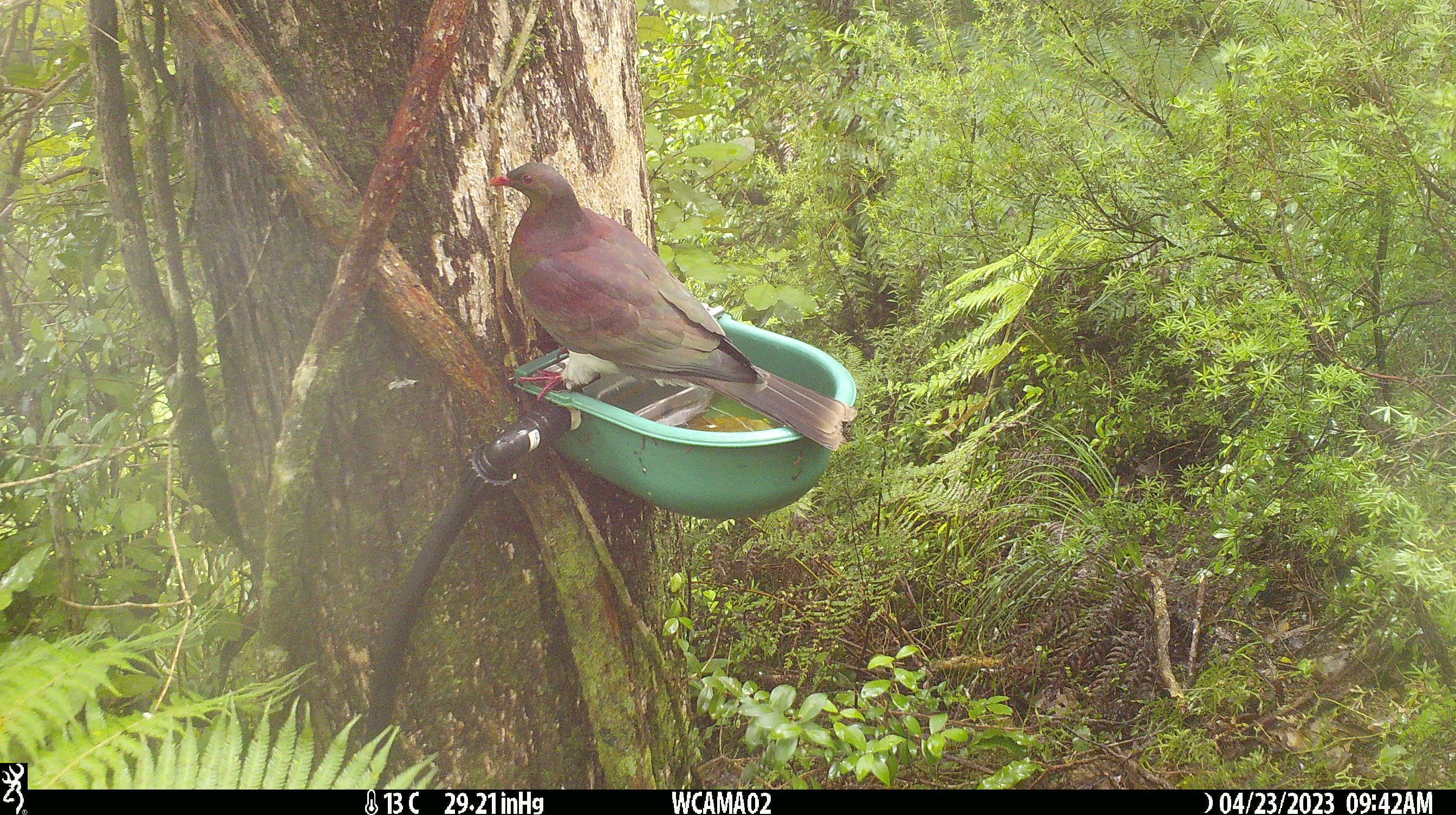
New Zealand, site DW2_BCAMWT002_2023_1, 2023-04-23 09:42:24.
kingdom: Animalia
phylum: Chordata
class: Aves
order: Columbiformes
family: Columbidae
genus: Hemiphaga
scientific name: Hemiphaga novaeseelandiae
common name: new zealand pigeon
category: kereru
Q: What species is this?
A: Kereru (new zealand pigeon) (Hemiphaga novaeseelandiae).